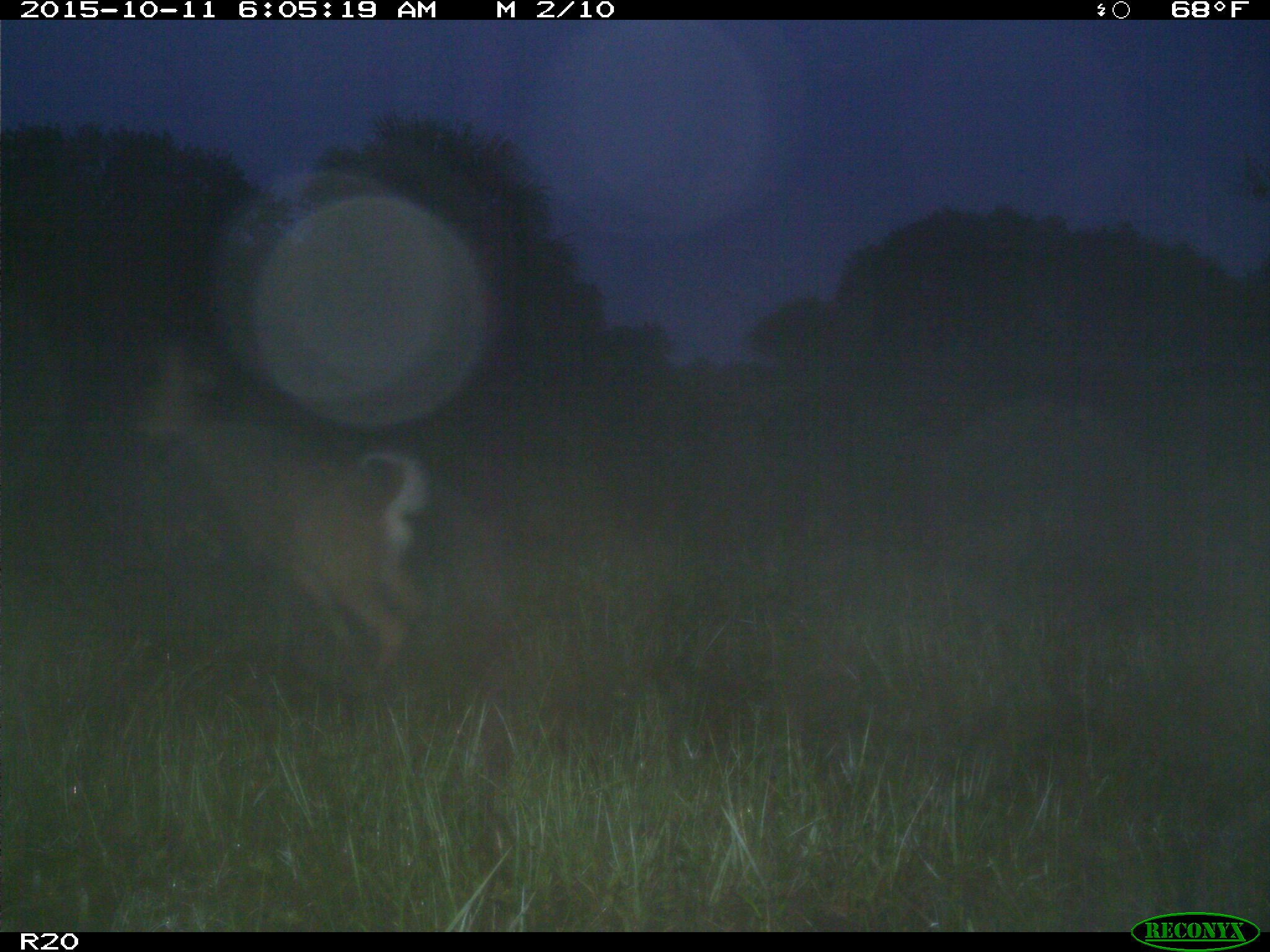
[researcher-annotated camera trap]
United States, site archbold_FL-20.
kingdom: Animalia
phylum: Chordata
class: Mammalia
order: Artiodactyla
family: Cervidae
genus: Odocoileus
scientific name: Odocoileus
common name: deer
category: unidentified deer